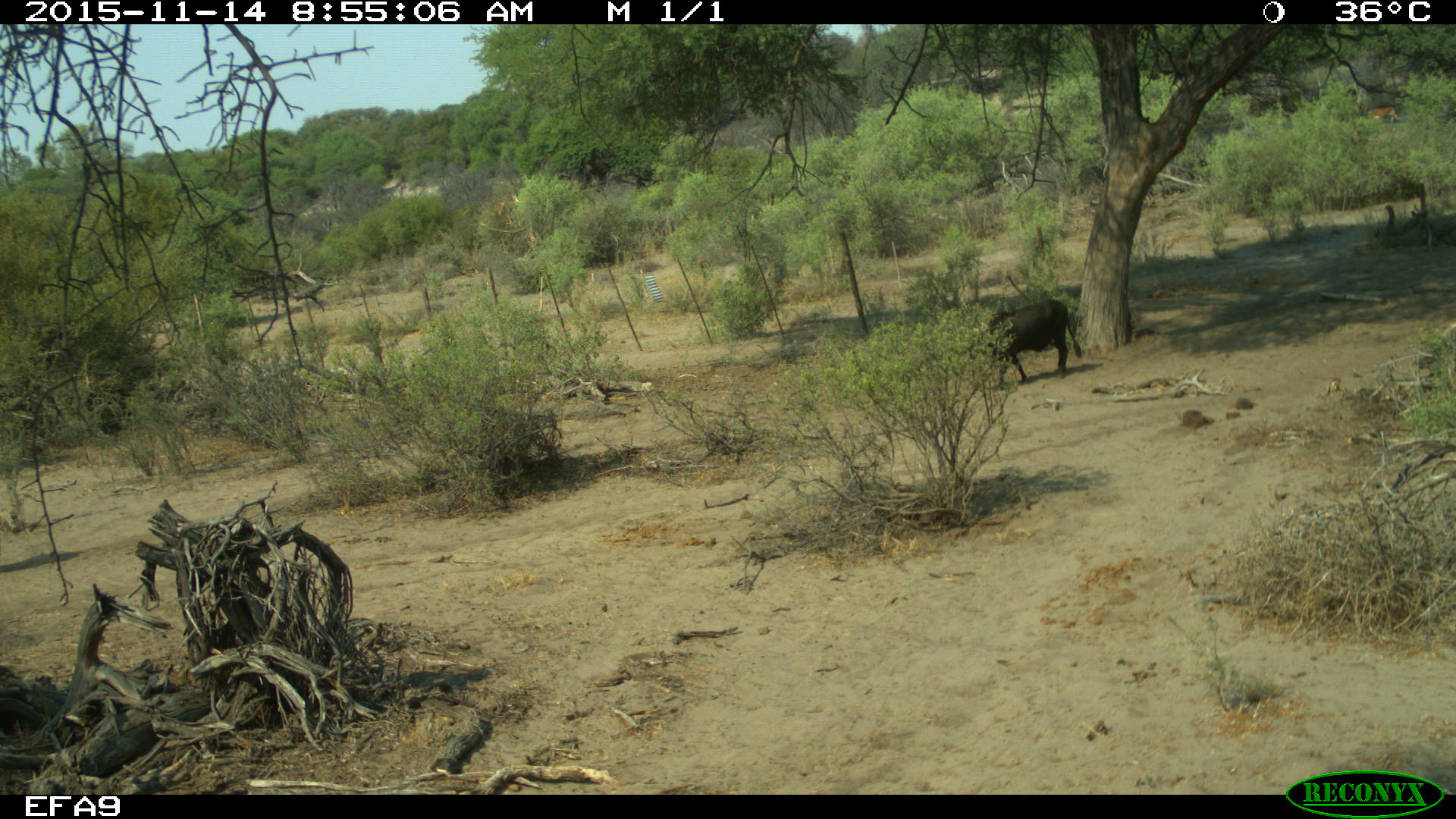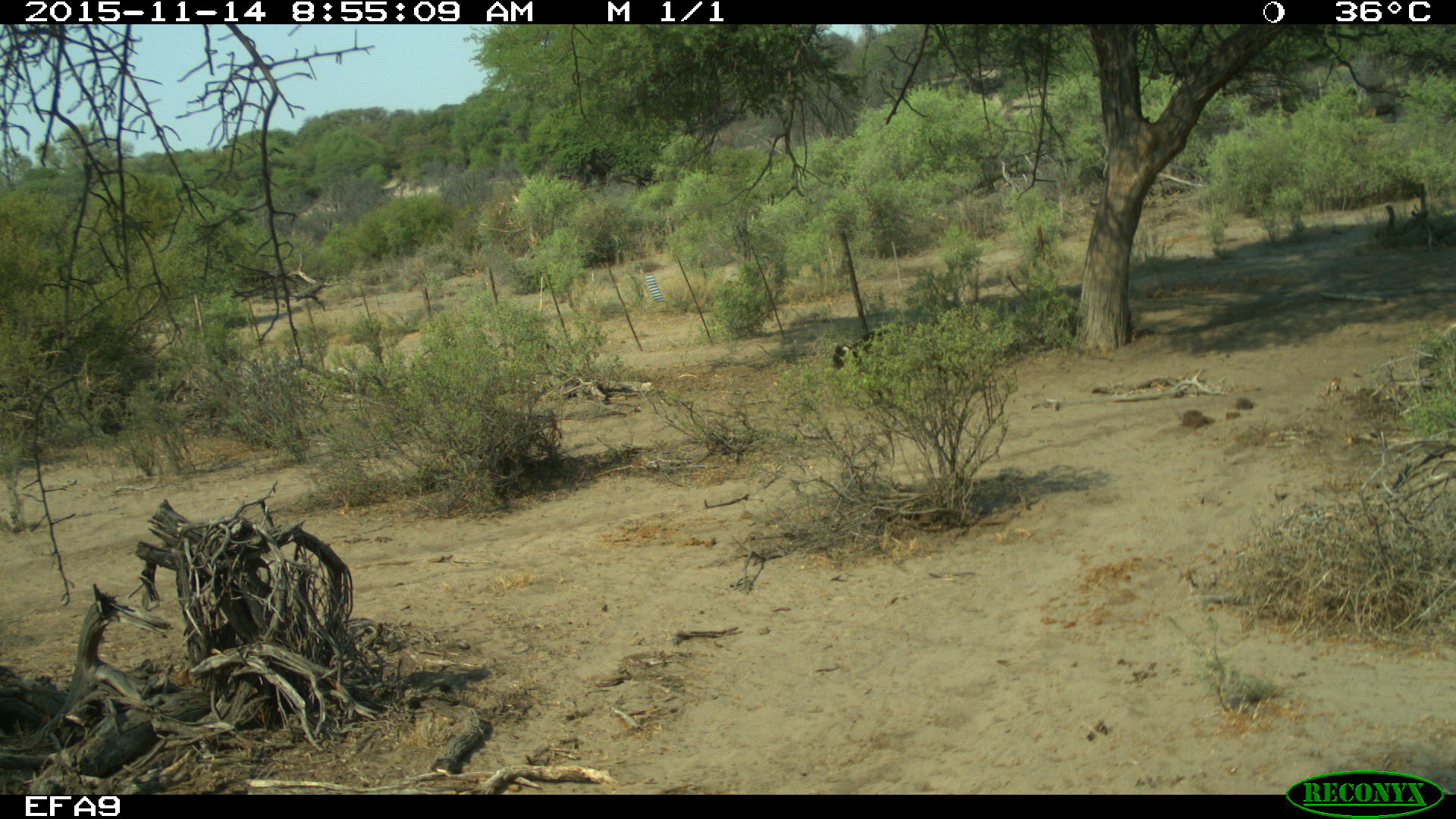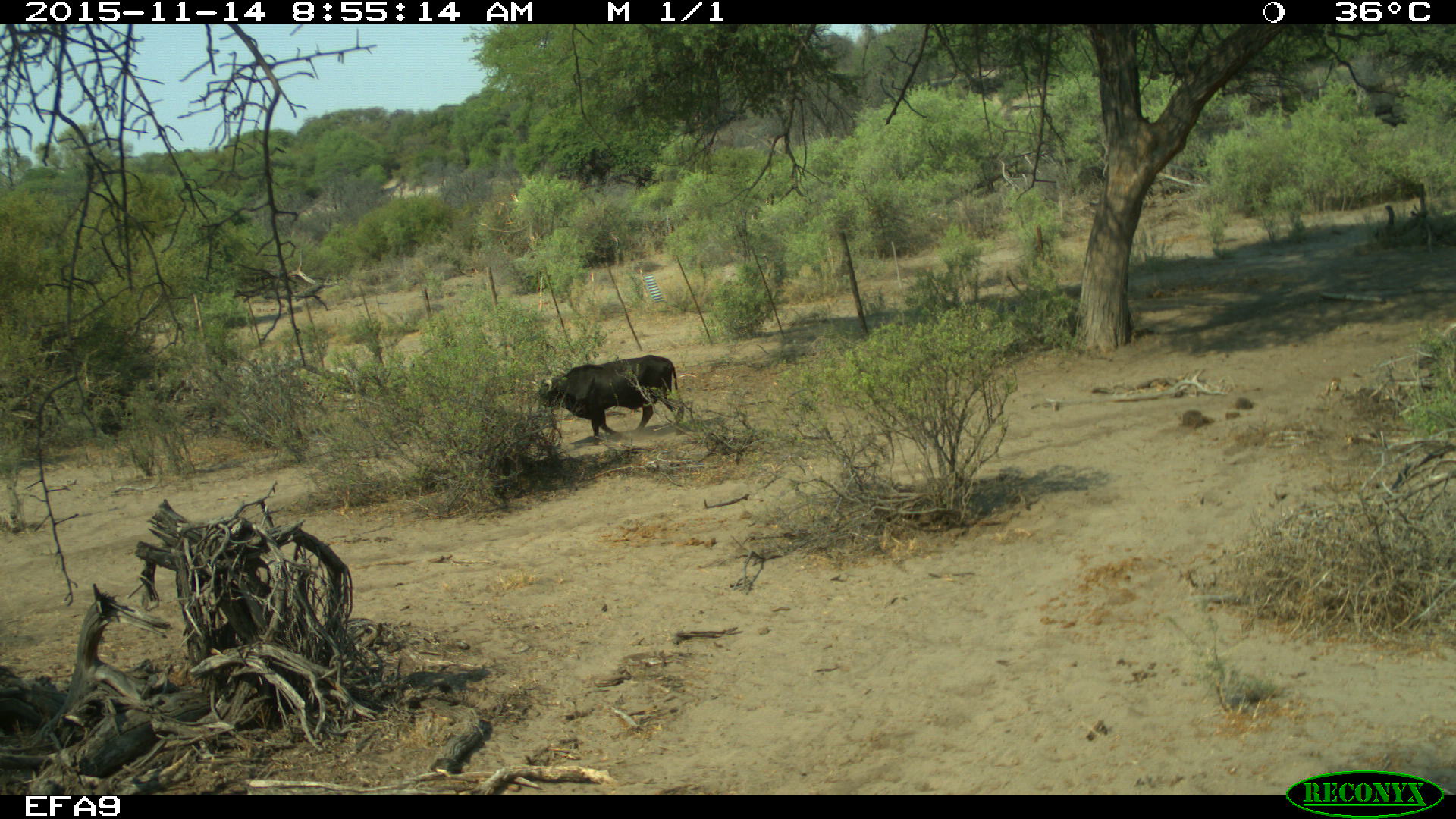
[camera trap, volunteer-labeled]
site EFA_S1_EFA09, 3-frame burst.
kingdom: Animalia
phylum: Chordata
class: Mammalia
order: Artiodactyla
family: Bovidae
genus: Bos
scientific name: Bos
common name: cattle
Cattle (Bos), count 2. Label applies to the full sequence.